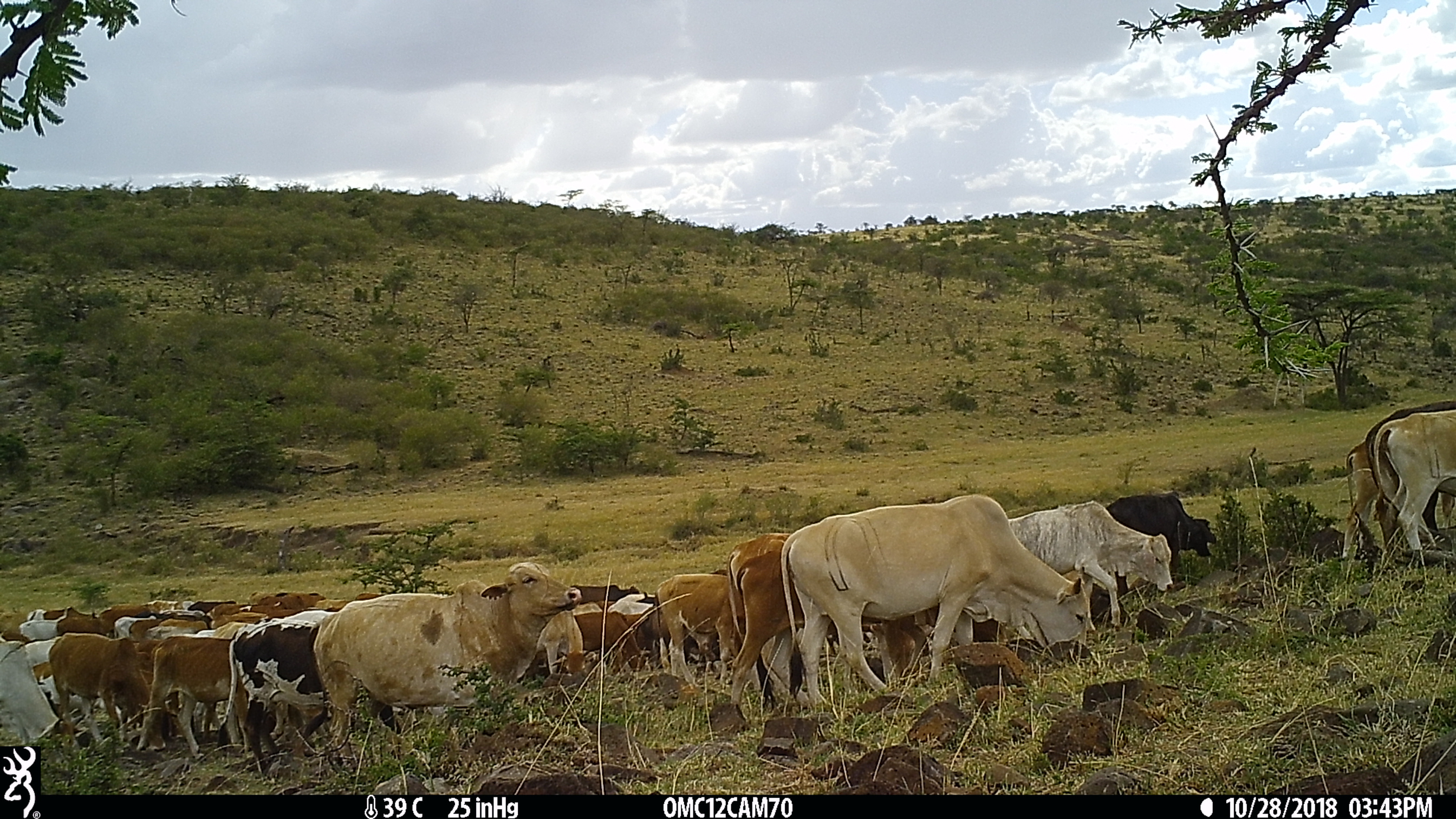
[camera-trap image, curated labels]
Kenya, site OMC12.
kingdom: Animalia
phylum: Chordata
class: Mammalia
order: Artiodactyla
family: Bovidae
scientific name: Bovidae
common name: sheep or goat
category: shoat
Shoat (sheep or goat) (Bovidae).